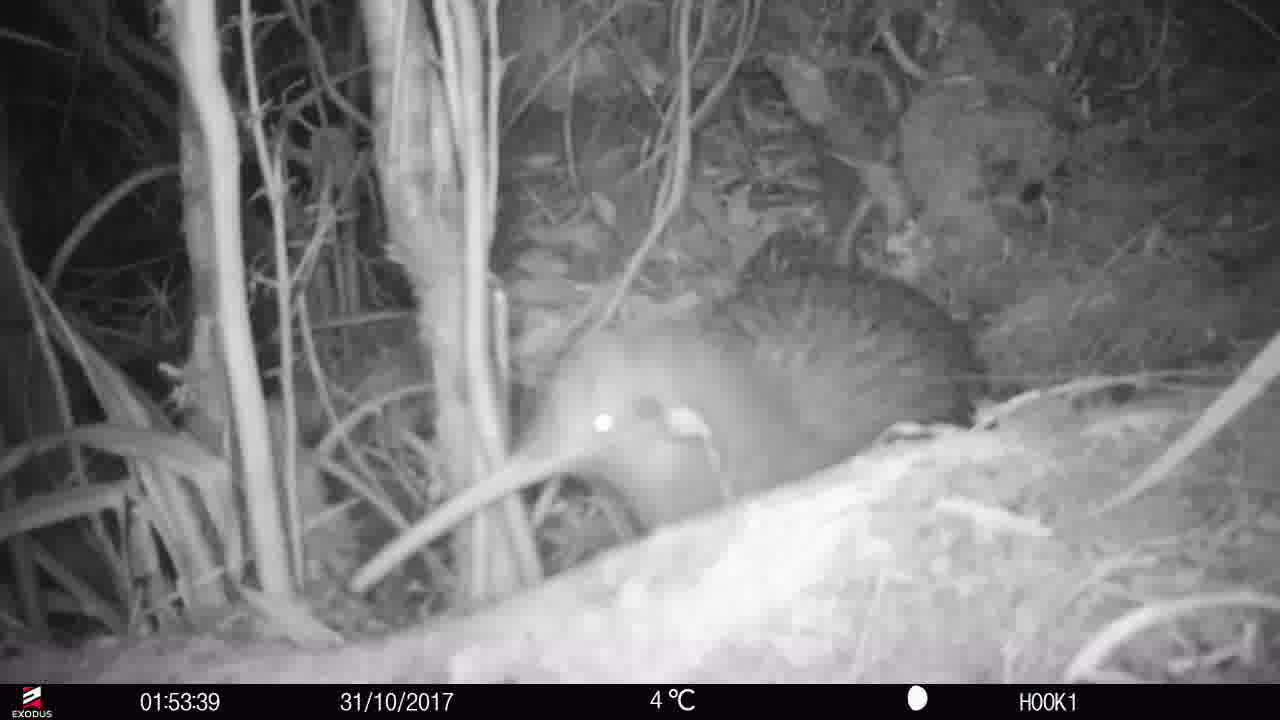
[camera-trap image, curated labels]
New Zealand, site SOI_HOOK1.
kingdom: Animalia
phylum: Chordata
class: Aves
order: Apterygiformes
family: Apterygidae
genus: Apteryx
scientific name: Apteryx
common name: kiwi